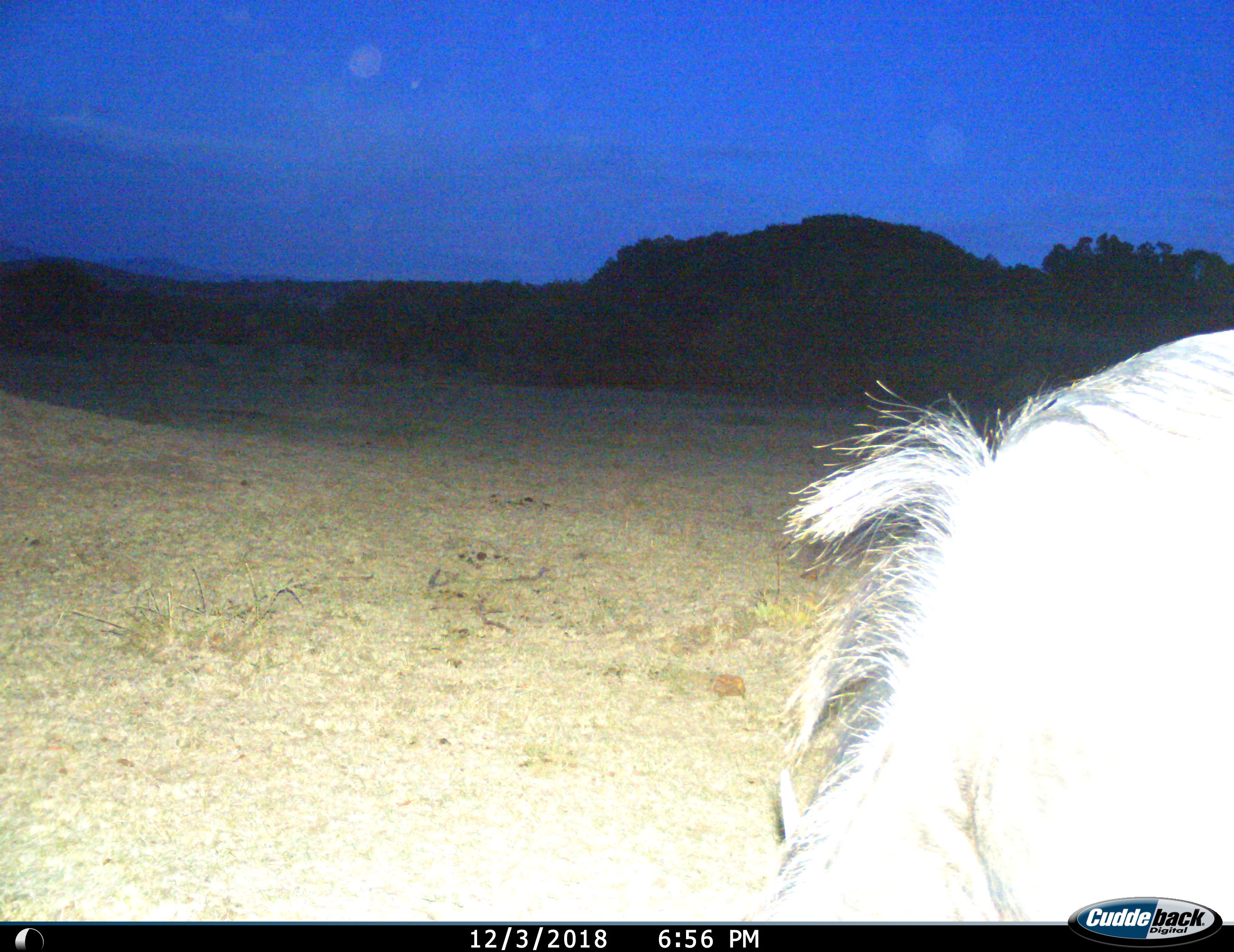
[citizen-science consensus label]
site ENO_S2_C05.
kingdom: Animalia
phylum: Chordata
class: Mammalia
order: Artiodactyla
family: Bovidae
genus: Connochaetes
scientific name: Connochaetes taurinus taurinus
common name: blue wildebeest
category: wildebeestblue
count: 1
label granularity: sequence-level